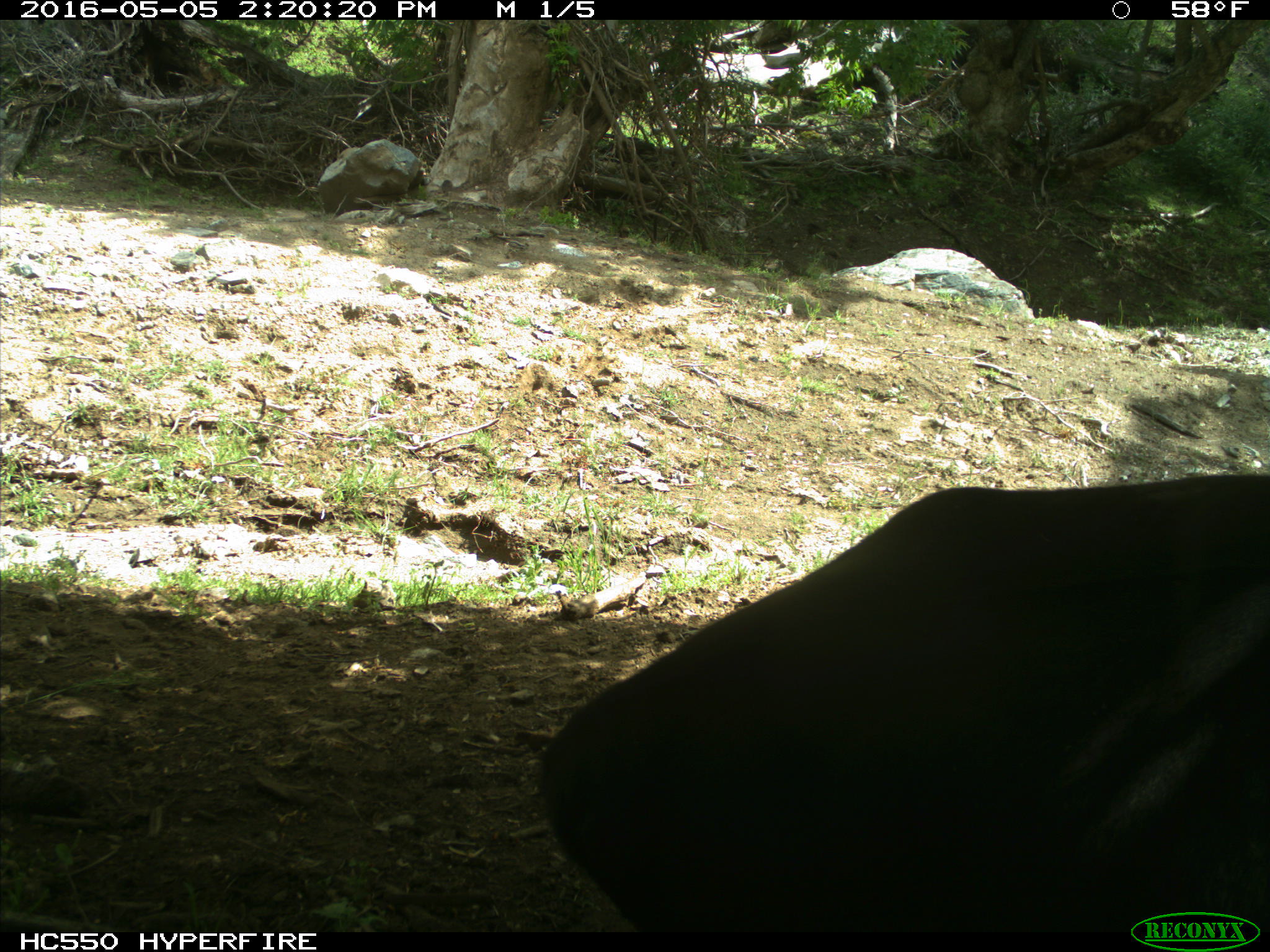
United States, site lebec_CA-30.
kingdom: Animalia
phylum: Chordata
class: Mammalia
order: Artiodactyla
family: Bovidae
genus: Bos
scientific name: Bos taurus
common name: domestic cow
Bos taurus (domestic cow).